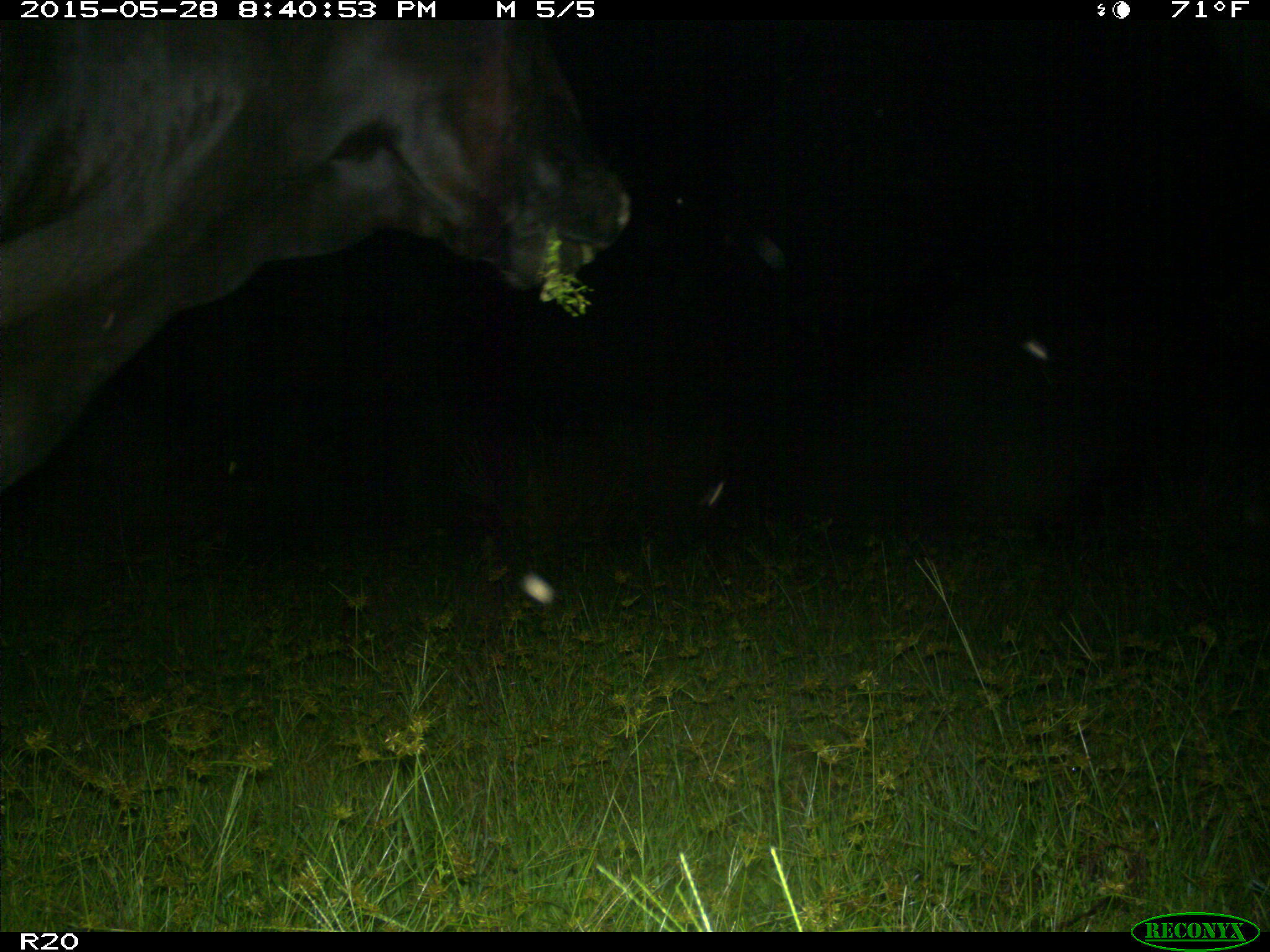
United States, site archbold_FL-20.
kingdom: Animalia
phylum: Chordata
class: Mammalia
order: Artiodactyla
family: Bovidae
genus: Bos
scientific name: Bos taurus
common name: domestic cow